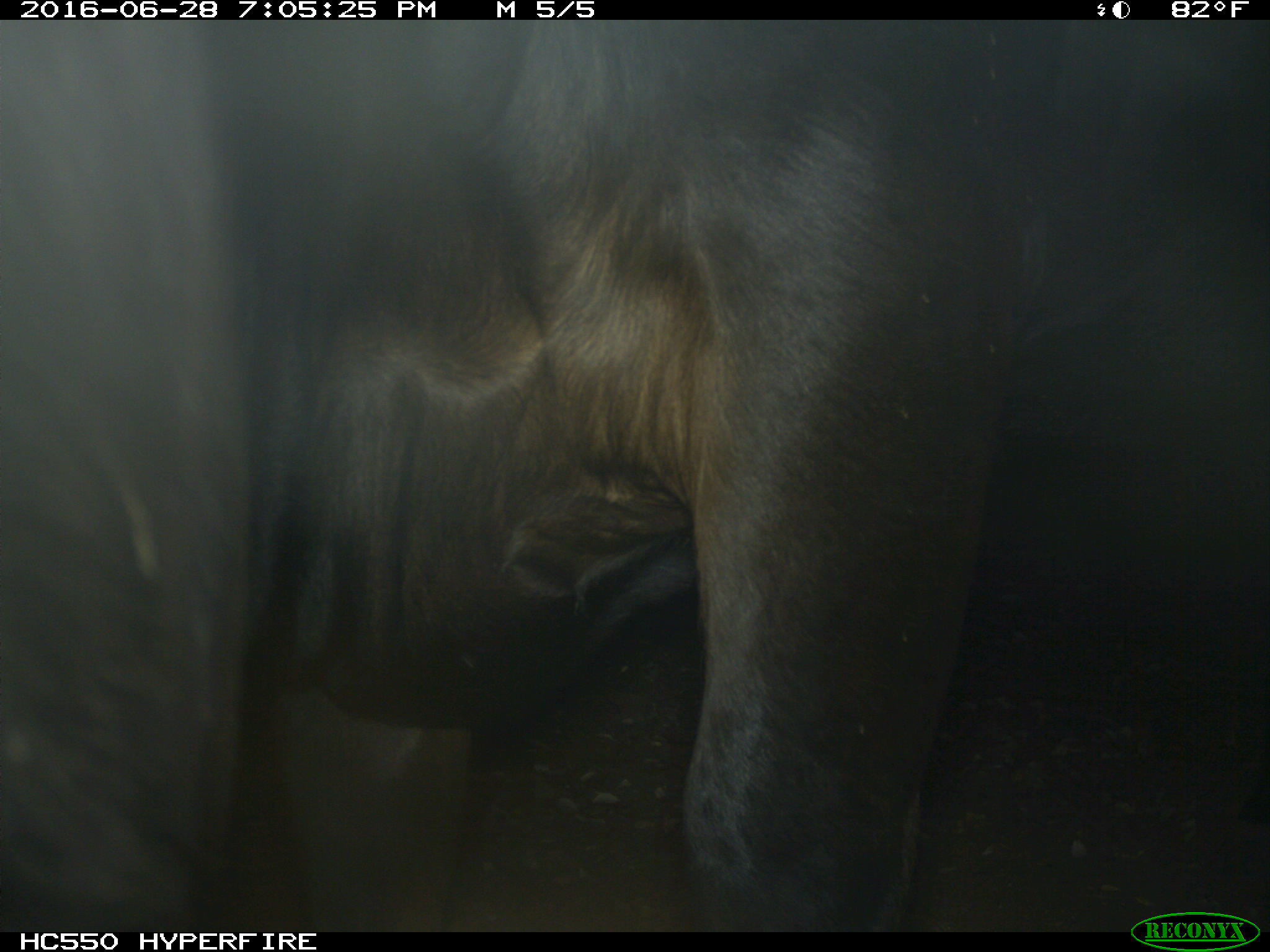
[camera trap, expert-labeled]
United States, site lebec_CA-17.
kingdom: Animalia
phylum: Chordata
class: Mammalia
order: Artiodactyla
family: Bovidae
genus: Bos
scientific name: Bos taurus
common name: domestic cow